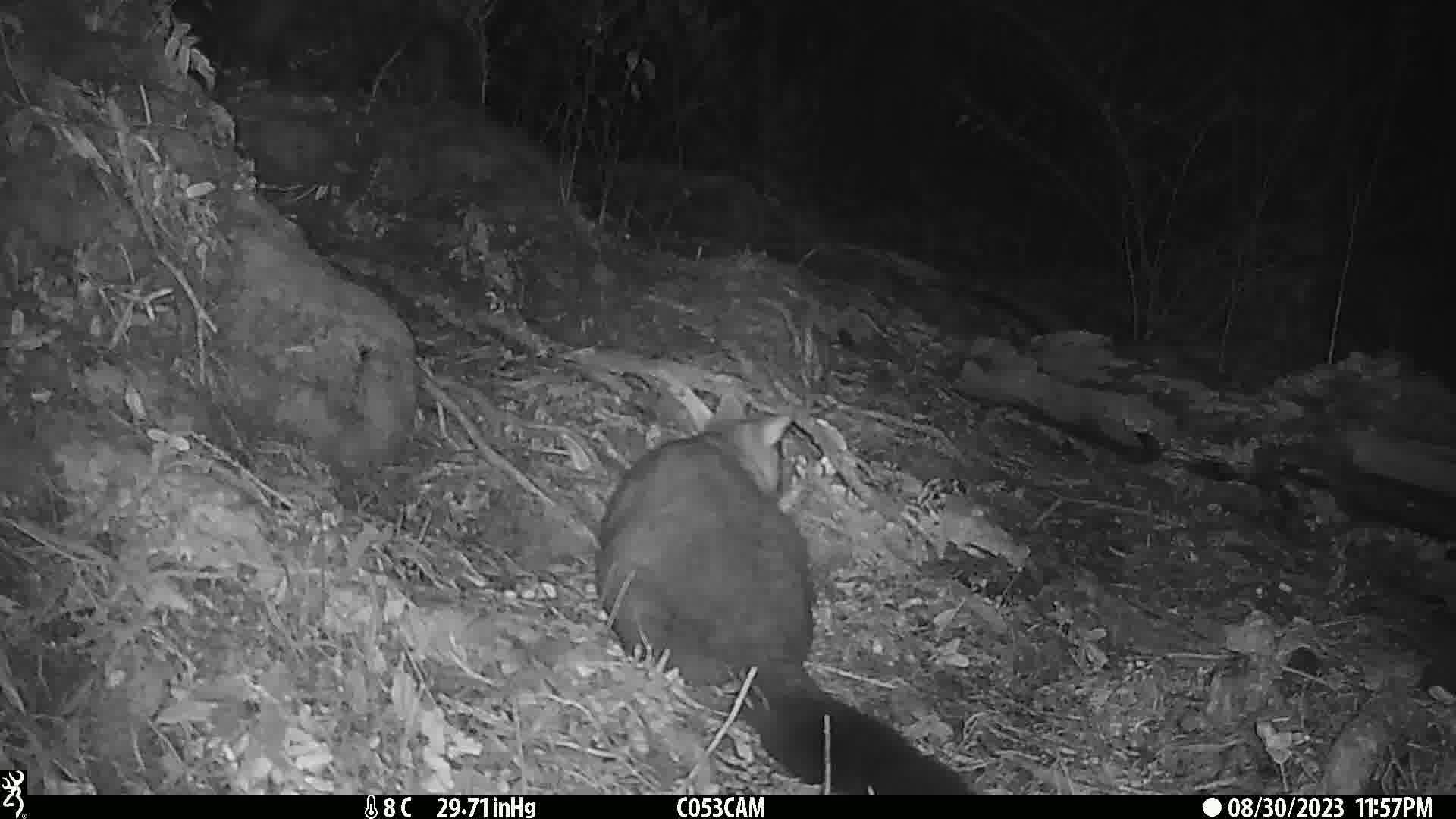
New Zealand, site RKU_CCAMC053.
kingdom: Animalia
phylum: Chordata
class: Mammalia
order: Diprotodontia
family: Phalangeridae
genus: Trichosurus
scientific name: Trichosurus vulpecula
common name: common brushtail possum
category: possum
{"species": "possum (common brushtail possum) (Trichosurus vulpecula)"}